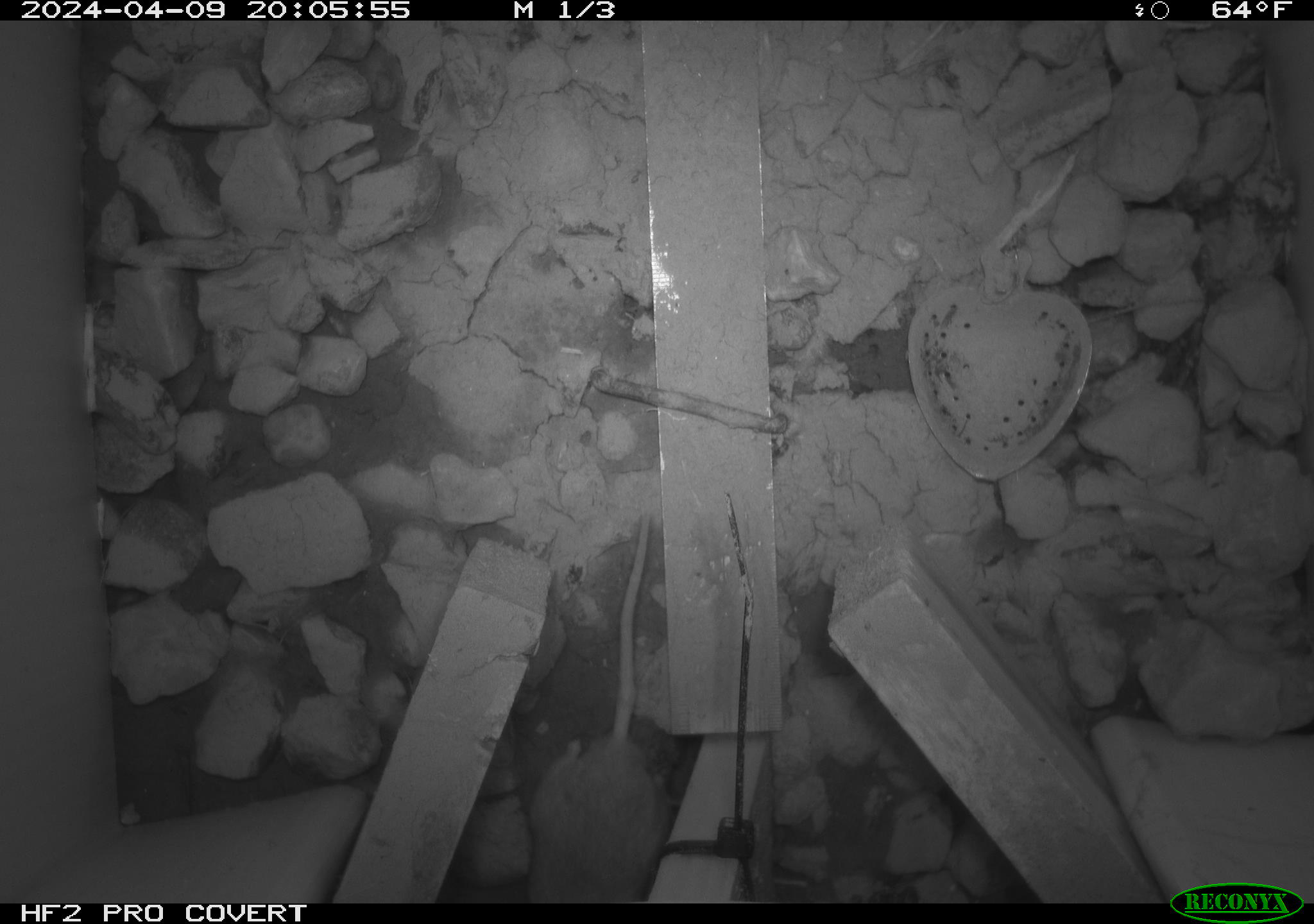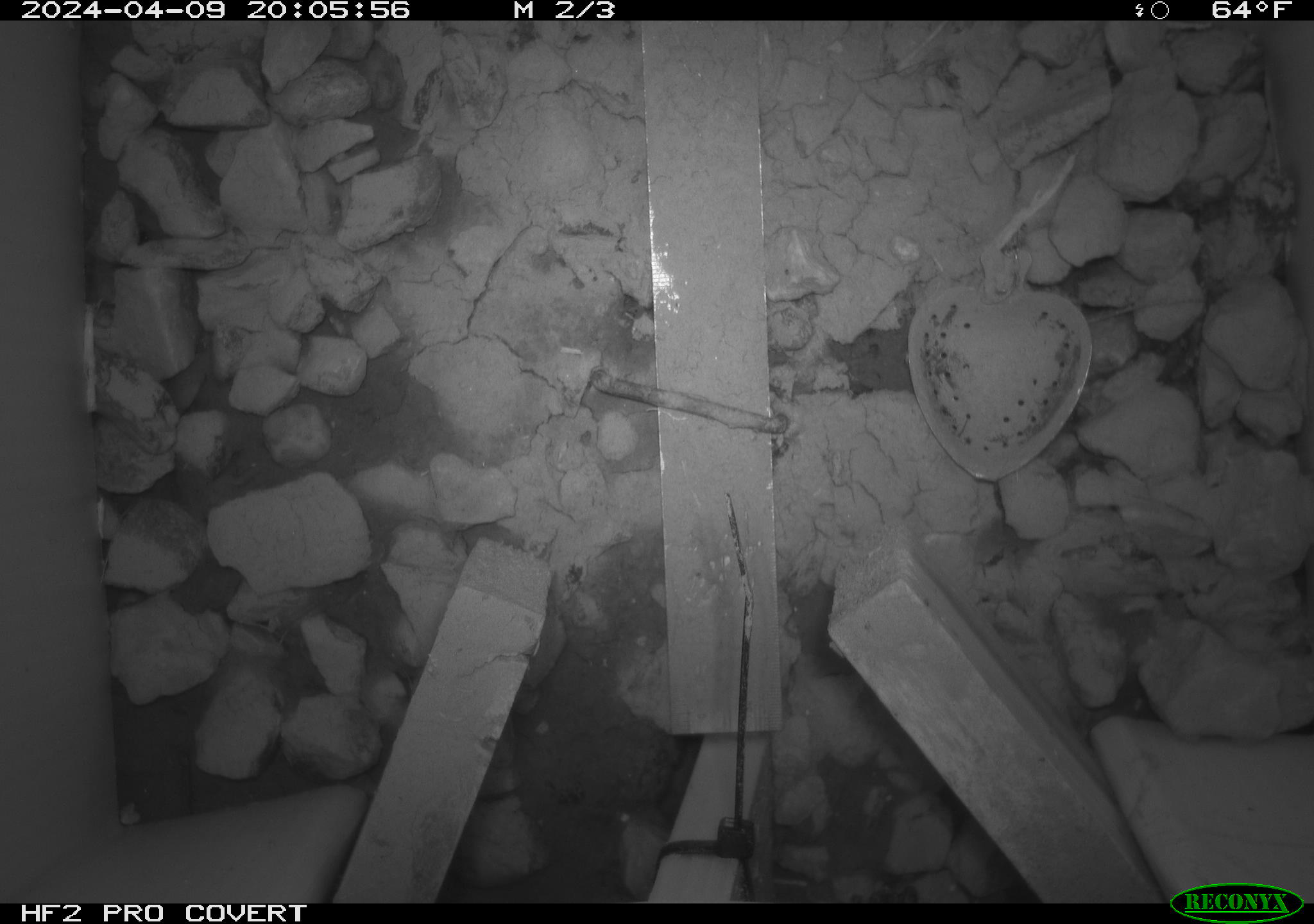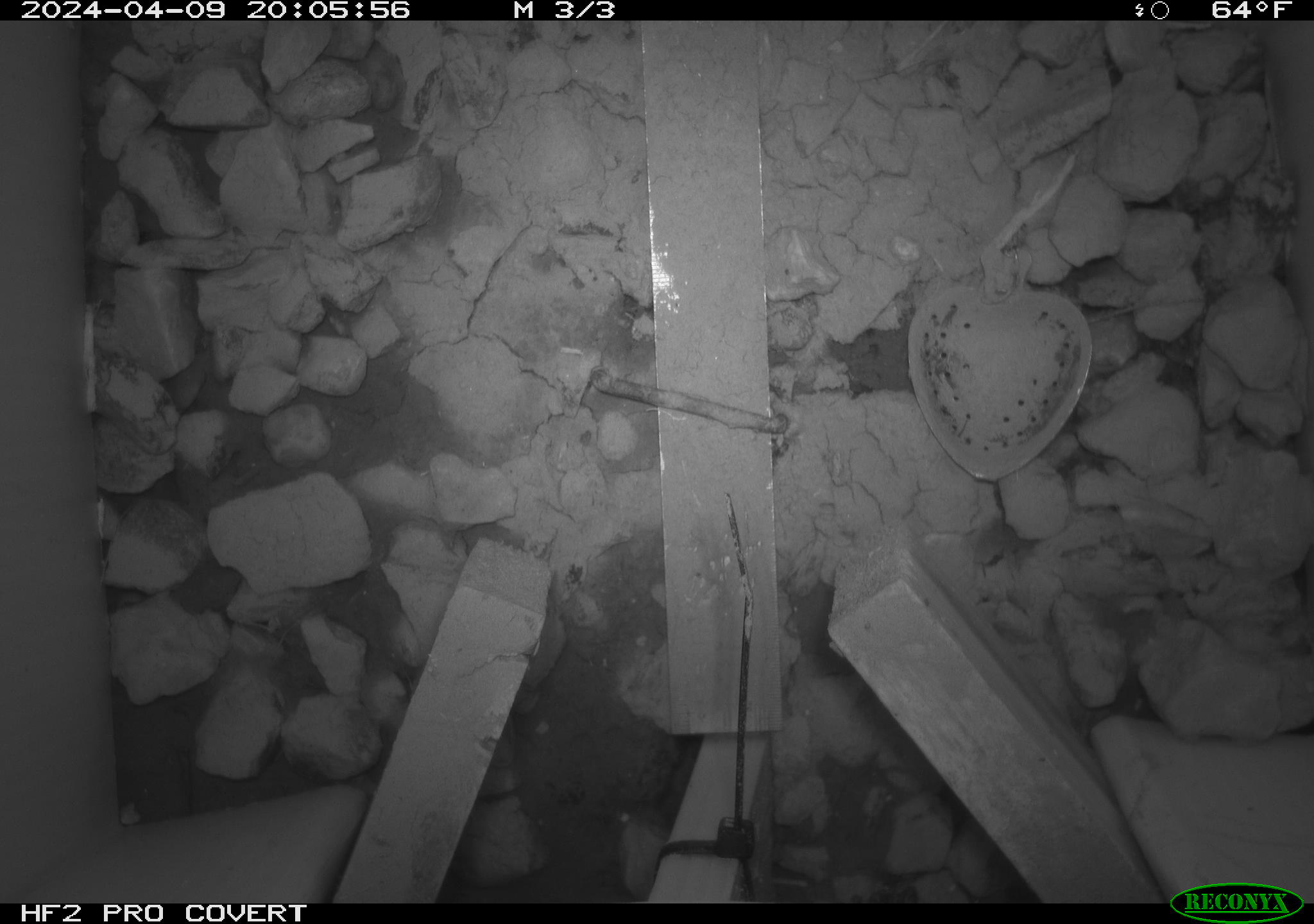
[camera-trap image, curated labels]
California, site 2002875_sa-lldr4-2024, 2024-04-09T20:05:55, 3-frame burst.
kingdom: Animalia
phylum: Chordata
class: Mammalia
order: Rodentia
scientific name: Rodentia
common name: rodent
Rodent (Rodentia).